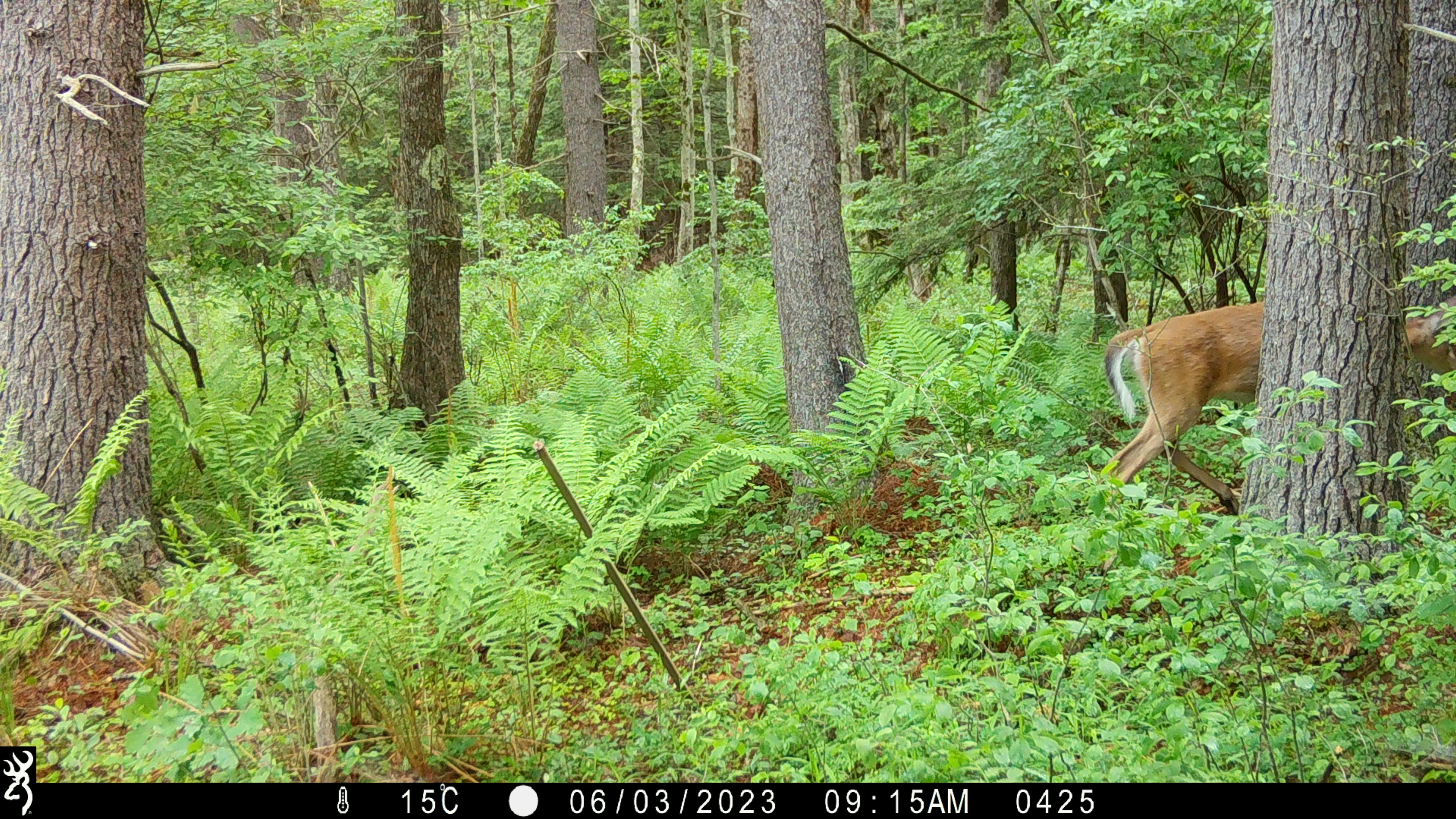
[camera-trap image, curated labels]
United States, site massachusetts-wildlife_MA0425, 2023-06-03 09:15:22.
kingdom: Animalia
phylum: Chordata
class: Mammalia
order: Artiodactyla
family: Cervidae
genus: Odocoileus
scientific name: Odocoileus virginianus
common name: white-tailed deer